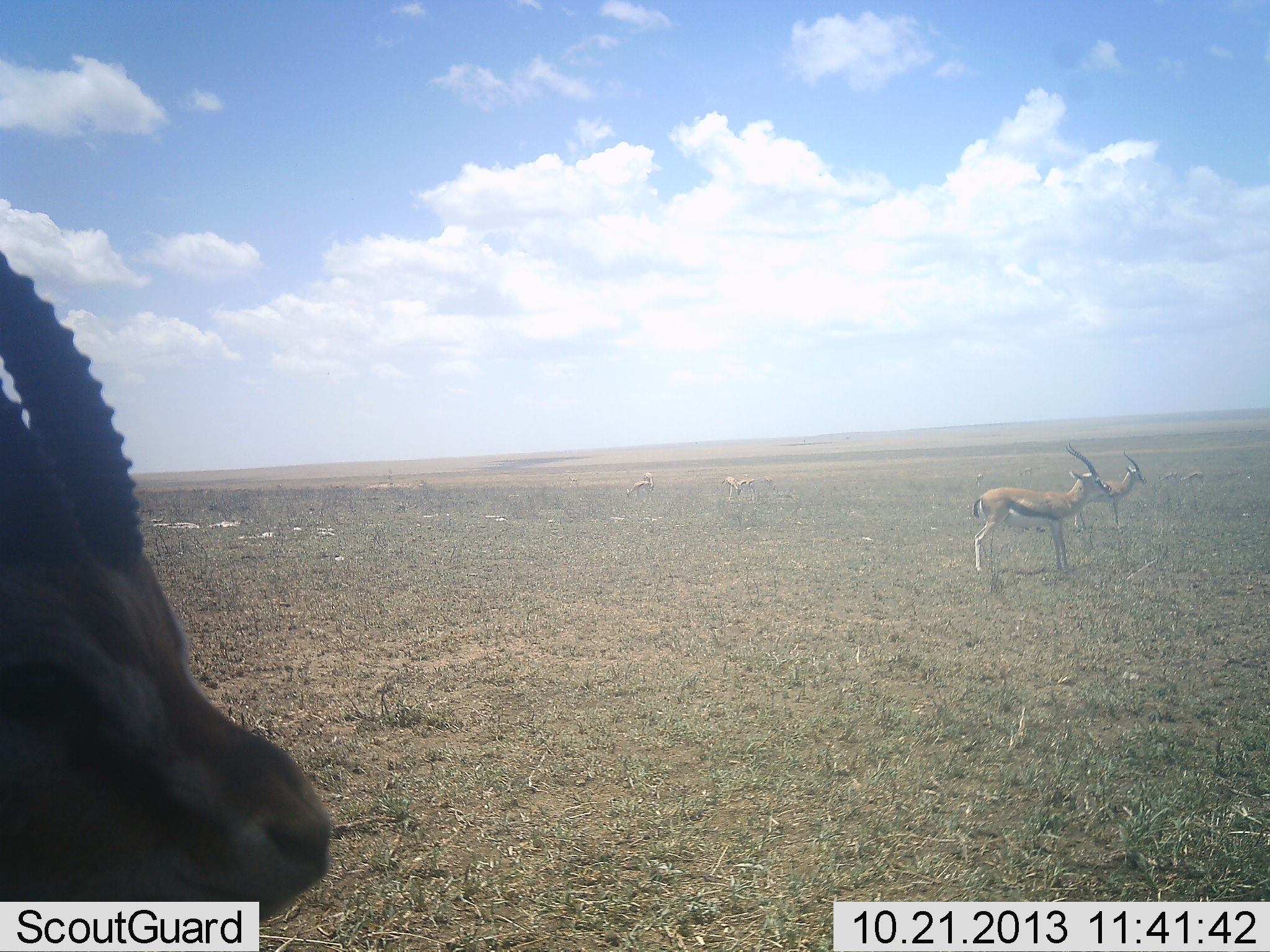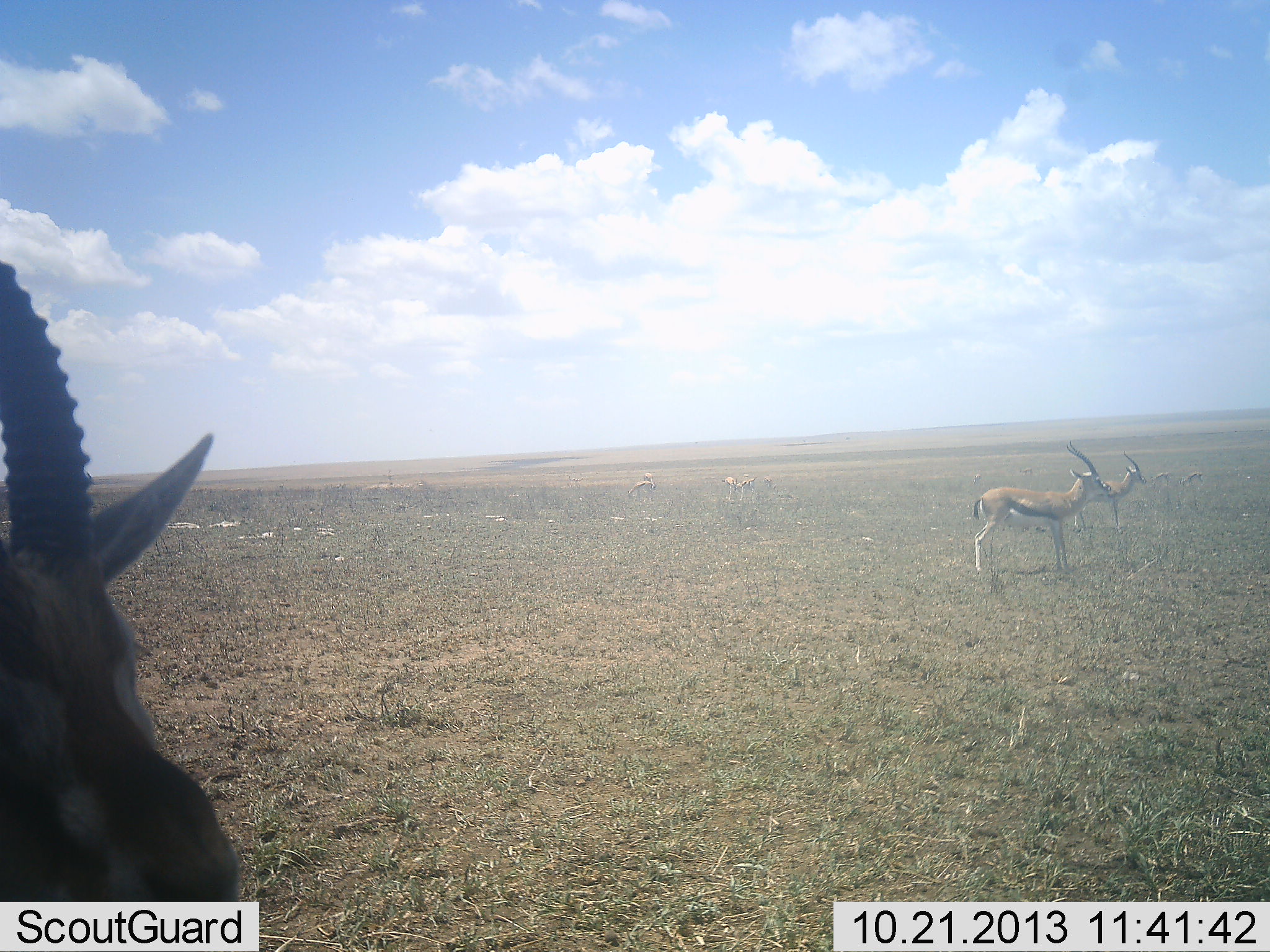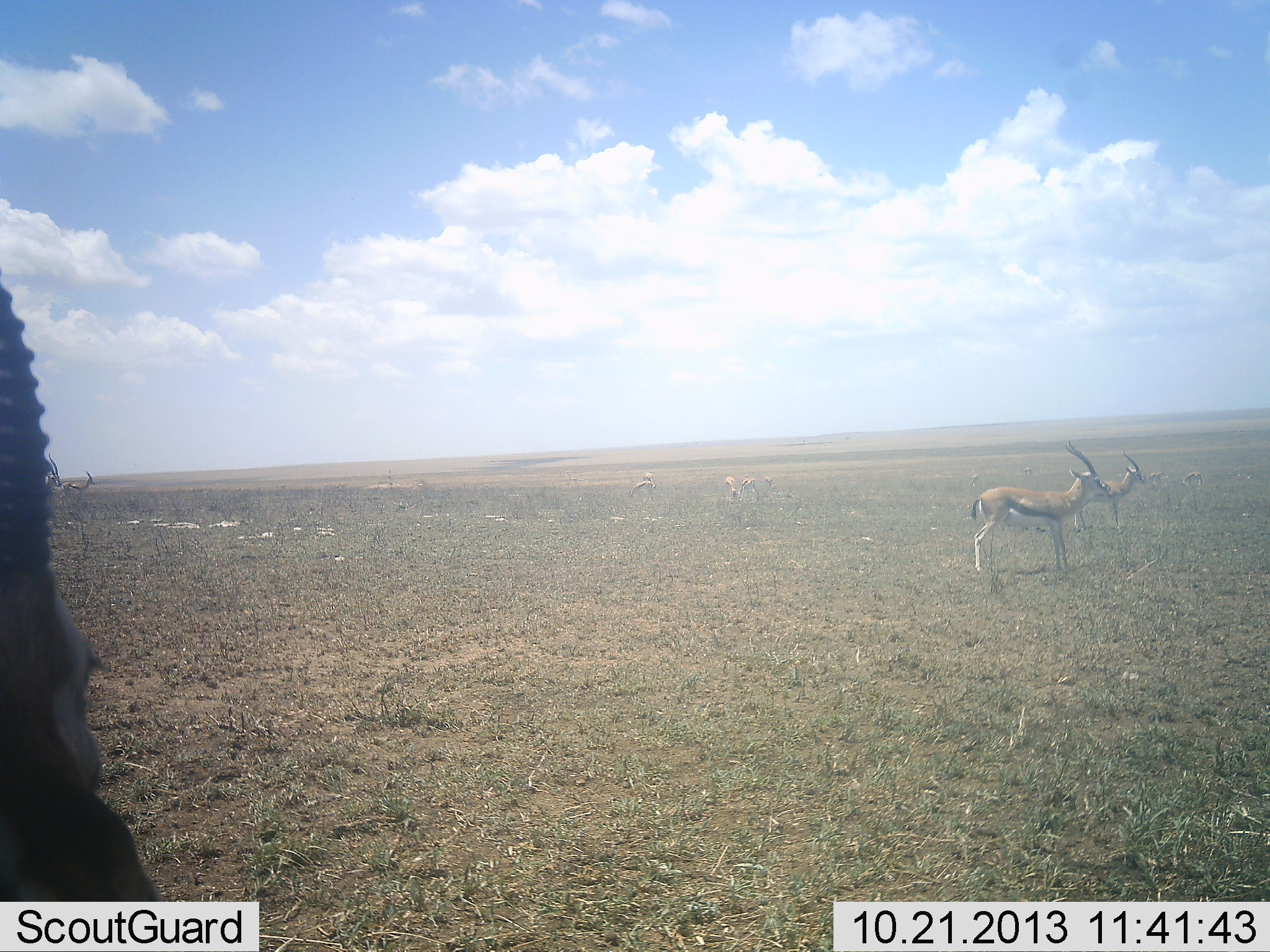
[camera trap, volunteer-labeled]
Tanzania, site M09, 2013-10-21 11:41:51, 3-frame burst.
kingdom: Animalia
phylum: Chordata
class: Mammalia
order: Artiodactyla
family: Bovidae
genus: Eudorcas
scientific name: Eudorcas thomsonii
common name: thomson's gazelle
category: gazellethomsons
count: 5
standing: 90%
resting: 0%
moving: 0%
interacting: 10%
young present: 0%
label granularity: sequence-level